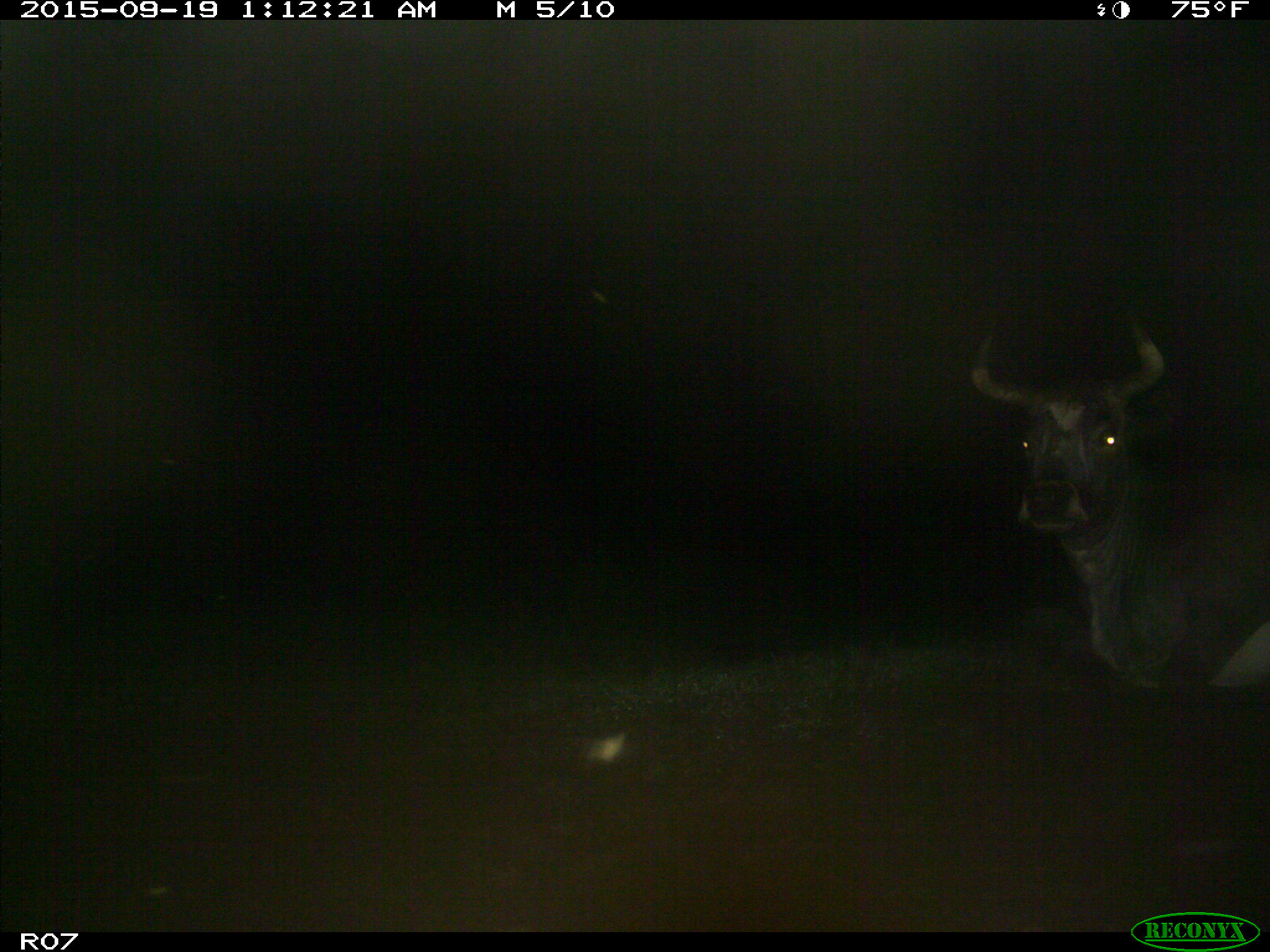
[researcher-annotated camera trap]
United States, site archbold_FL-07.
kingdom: Animalia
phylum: Chordata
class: Mammalia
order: Artiodactyla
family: Bovidae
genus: Bos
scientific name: Bos taurus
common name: domestic cow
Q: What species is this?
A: Bos taurus (domestic cow).